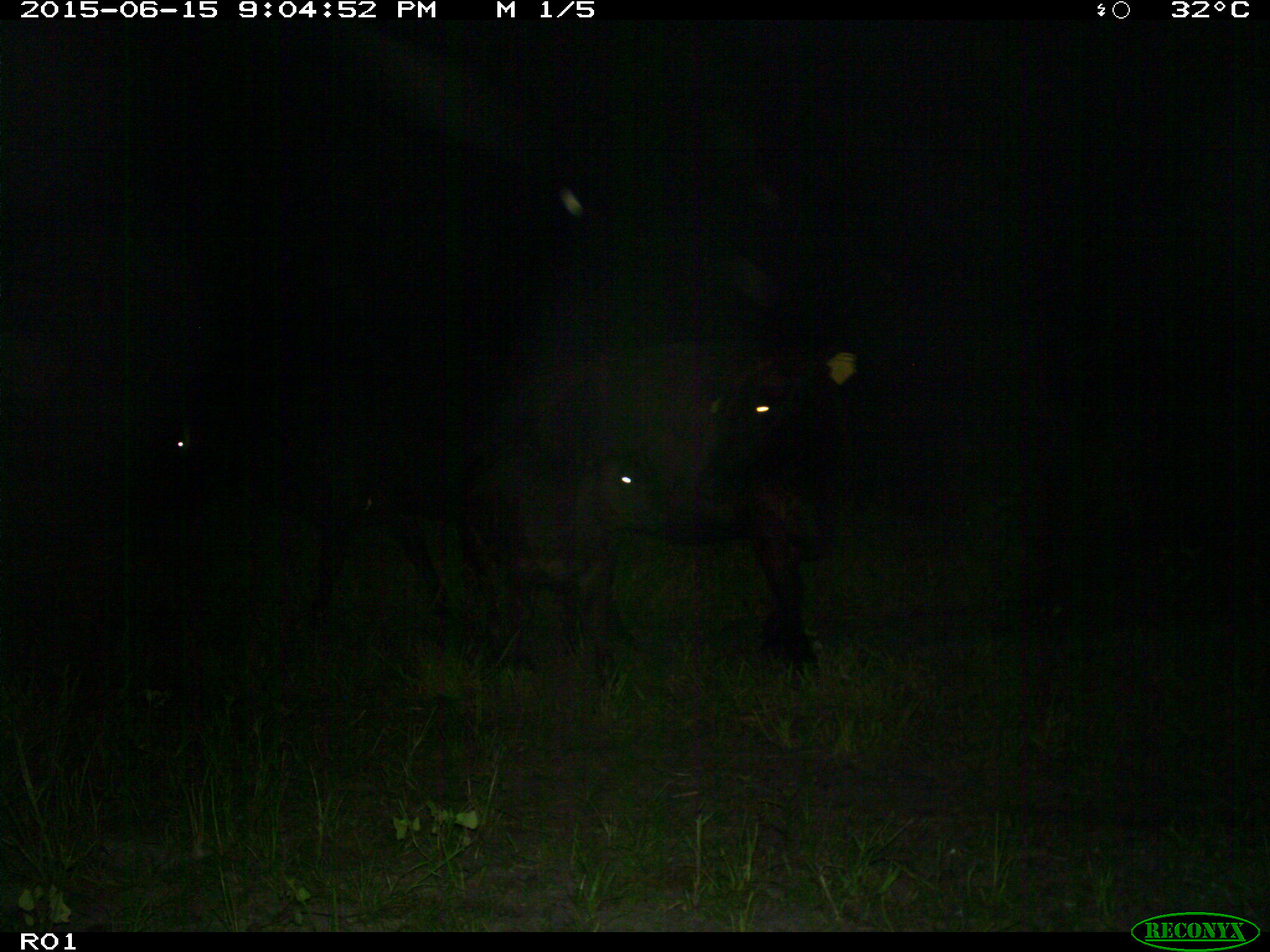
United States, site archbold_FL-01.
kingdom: Animalia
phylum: Chordata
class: Mammalia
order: Artiodactyla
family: Bovidae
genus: Bos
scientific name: Bos taurus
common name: domestic cow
Bos taurus (domestic cow).